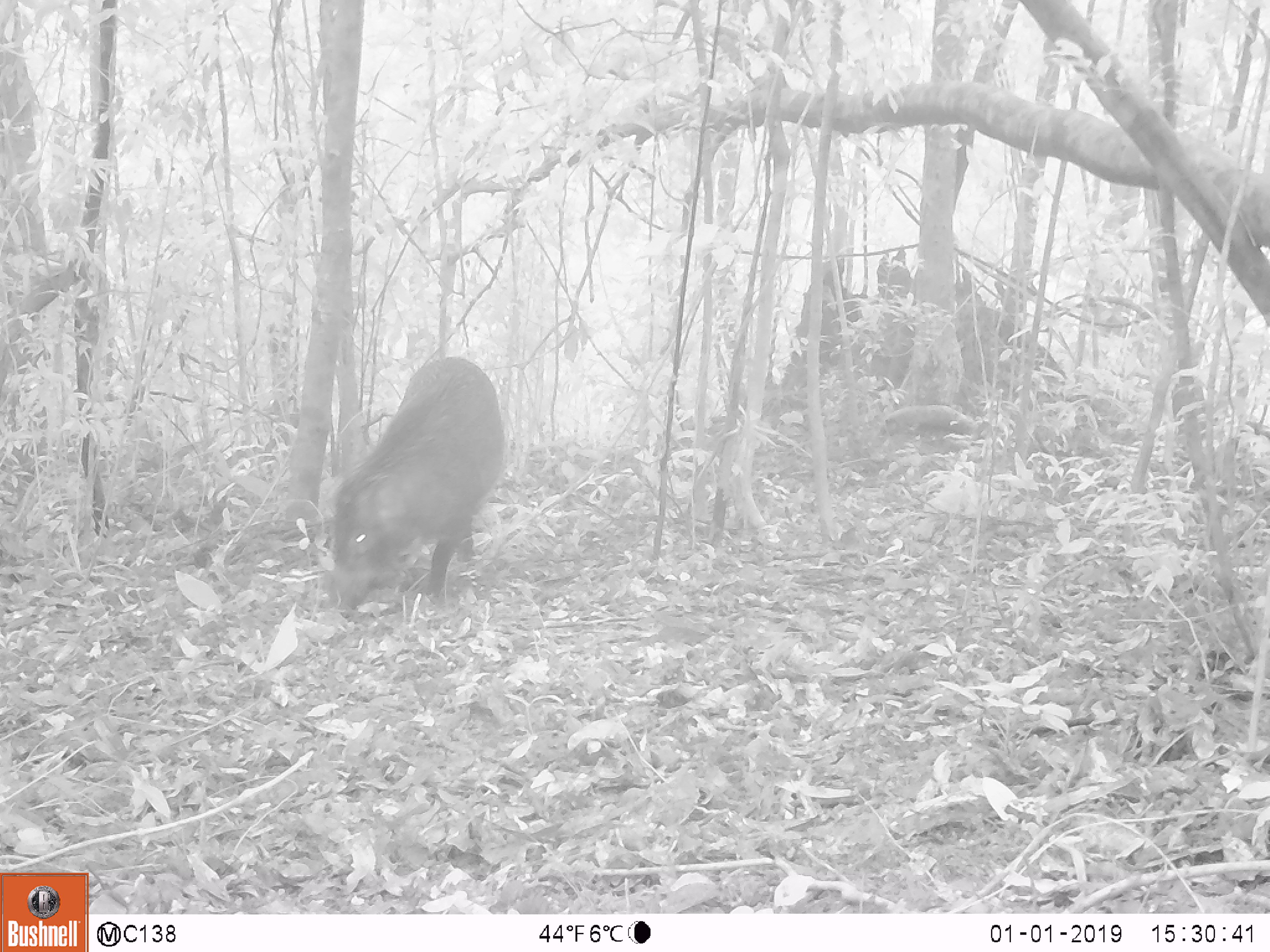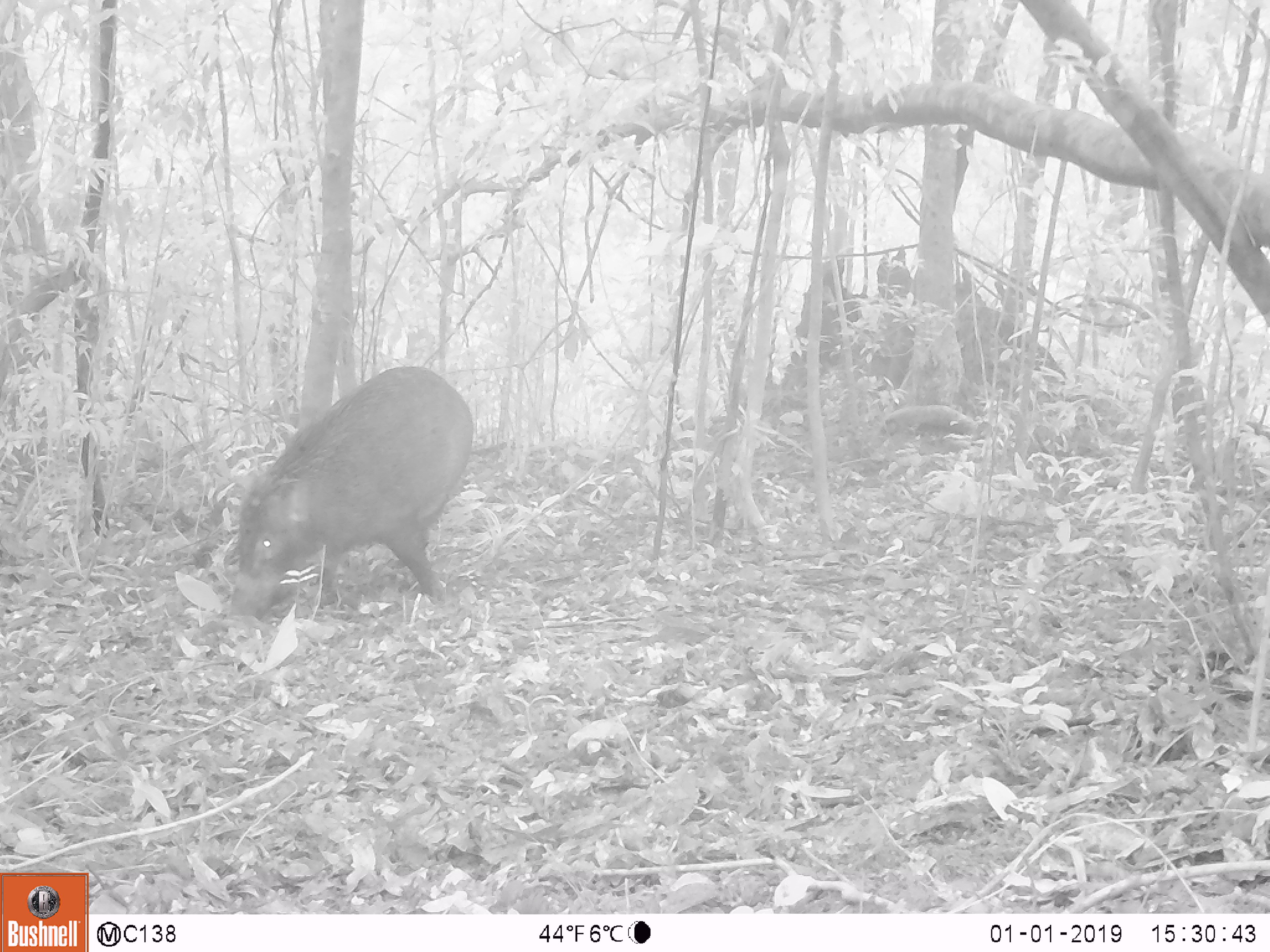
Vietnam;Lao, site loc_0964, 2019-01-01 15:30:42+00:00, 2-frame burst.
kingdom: Animalia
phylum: Chordata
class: Mammalia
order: Artiodactyla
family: Suidae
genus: Sus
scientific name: Sus scrofa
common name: eurasian wild pig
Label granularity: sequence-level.